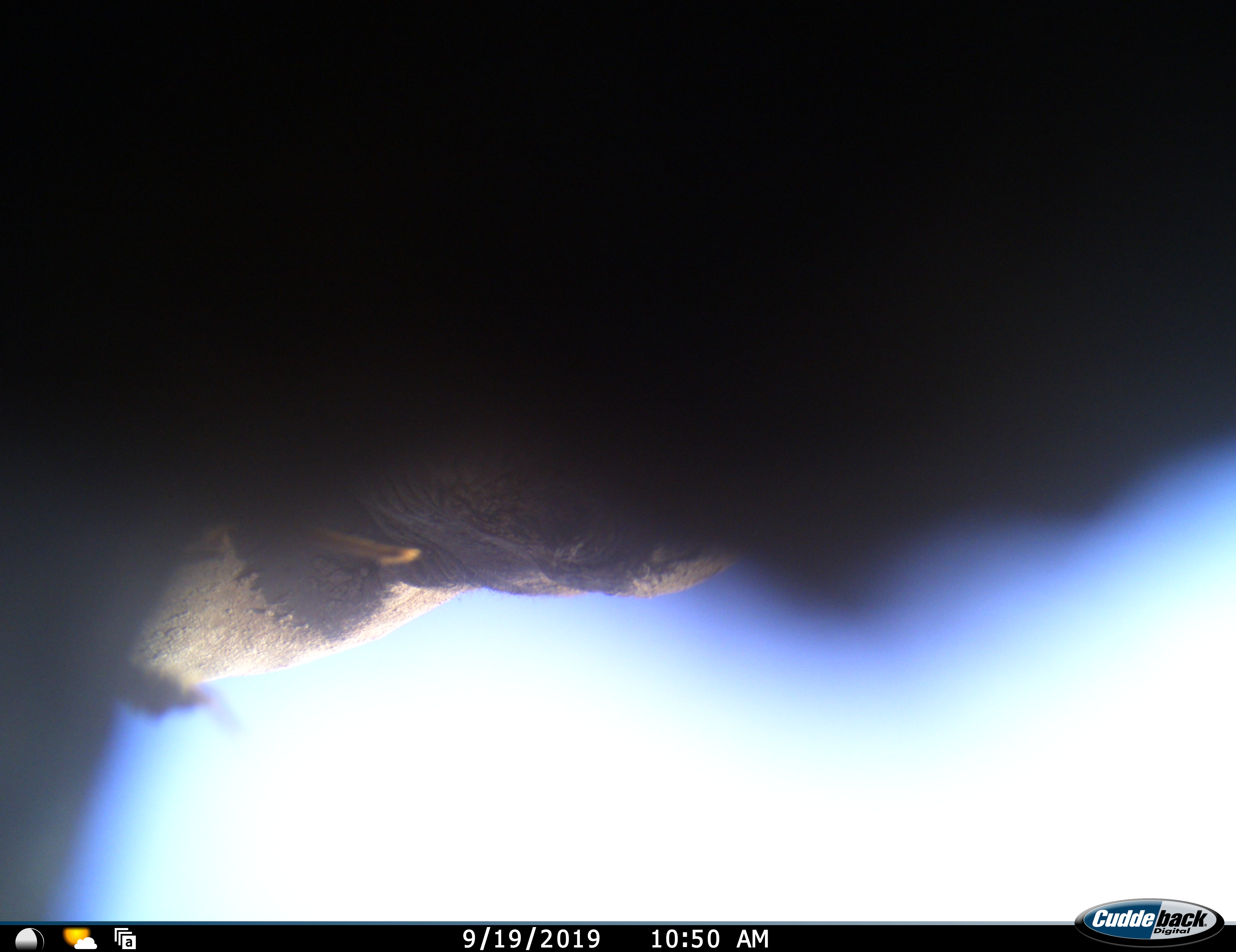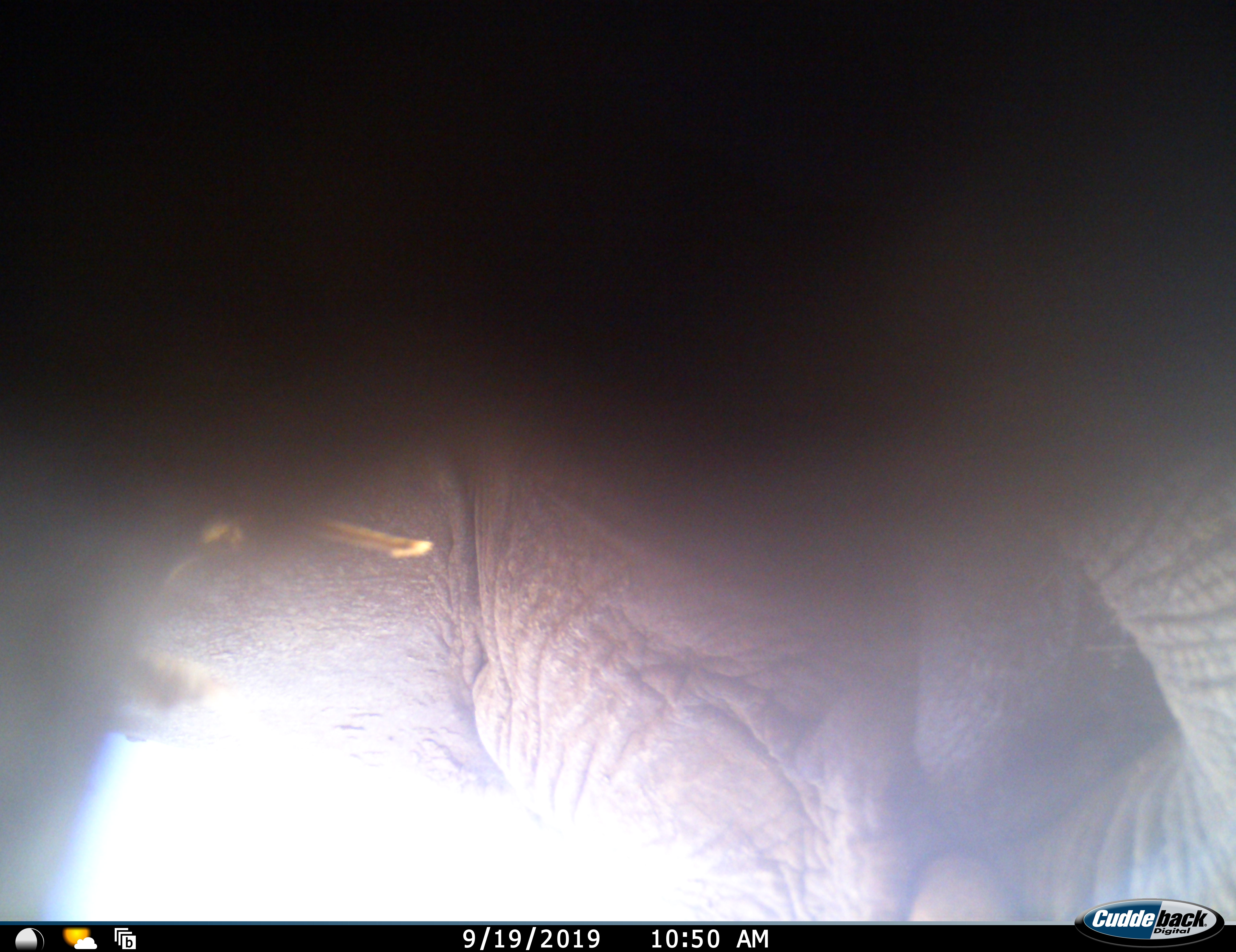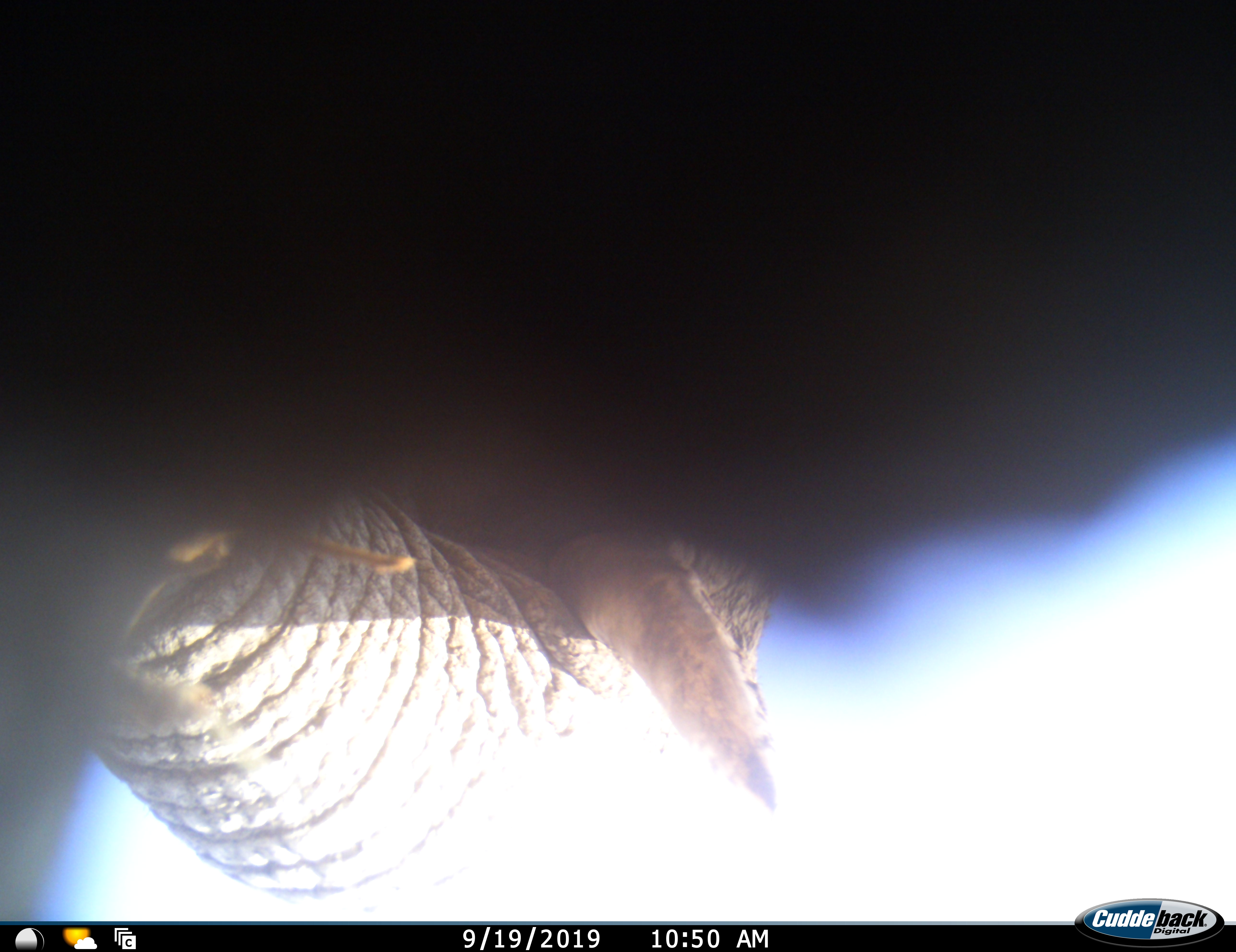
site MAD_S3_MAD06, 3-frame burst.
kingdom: Animalia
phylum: Chordata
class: Mammalia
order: Proboscidea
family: Elephantidae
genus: Loxodonta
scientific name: Loxodonta africana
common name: african bush elephant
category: elephant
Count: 1.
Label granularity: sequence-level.